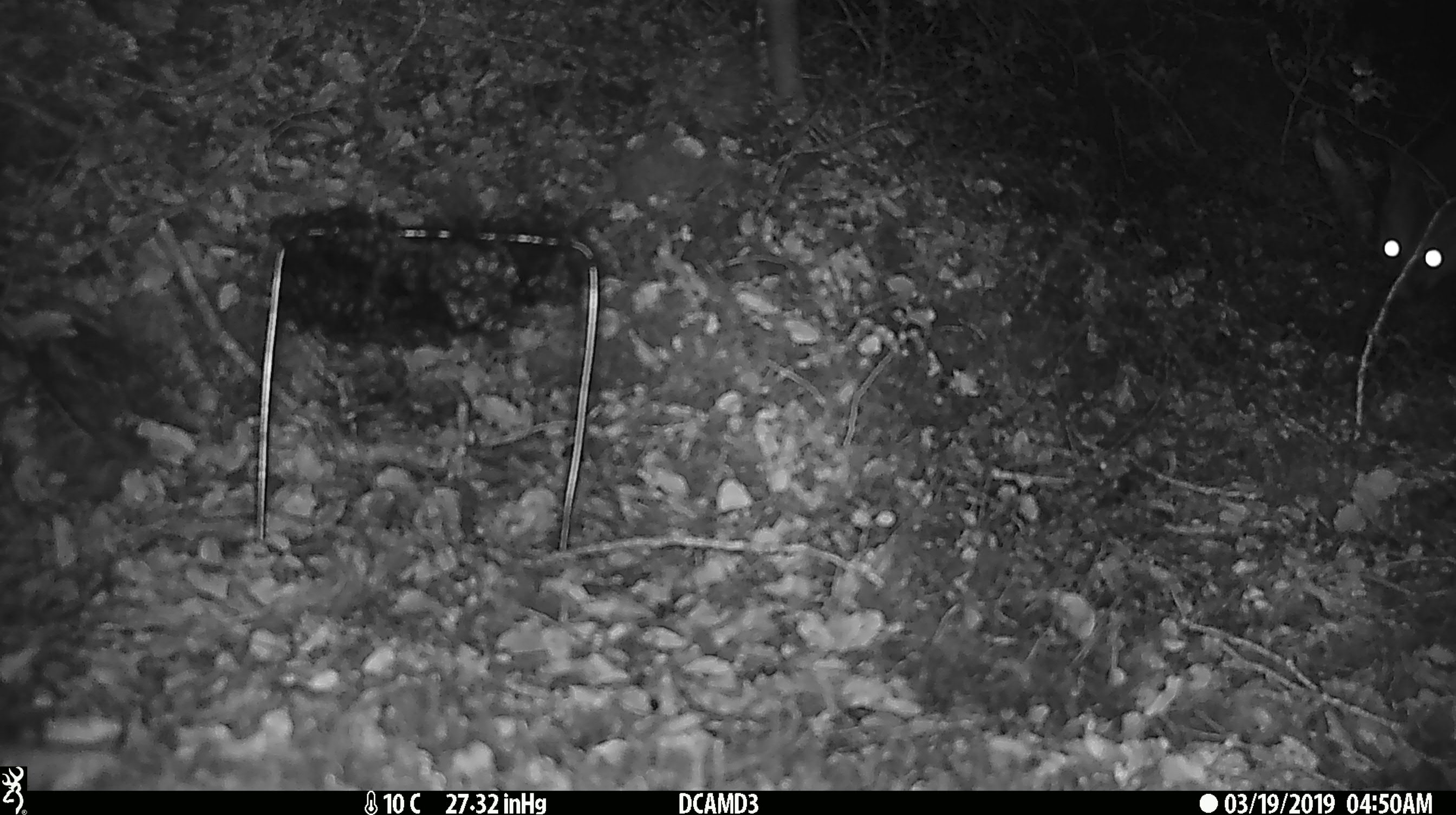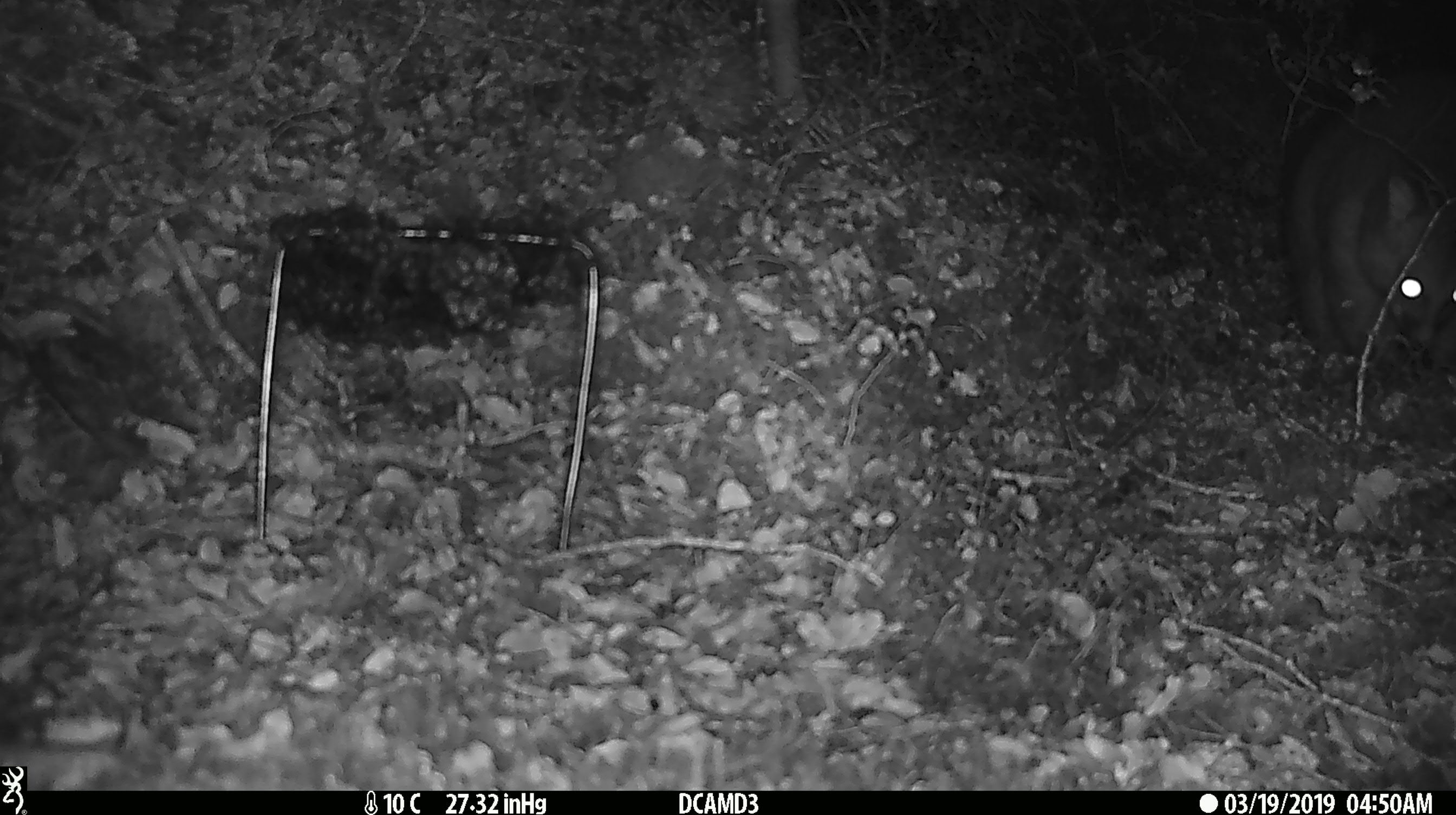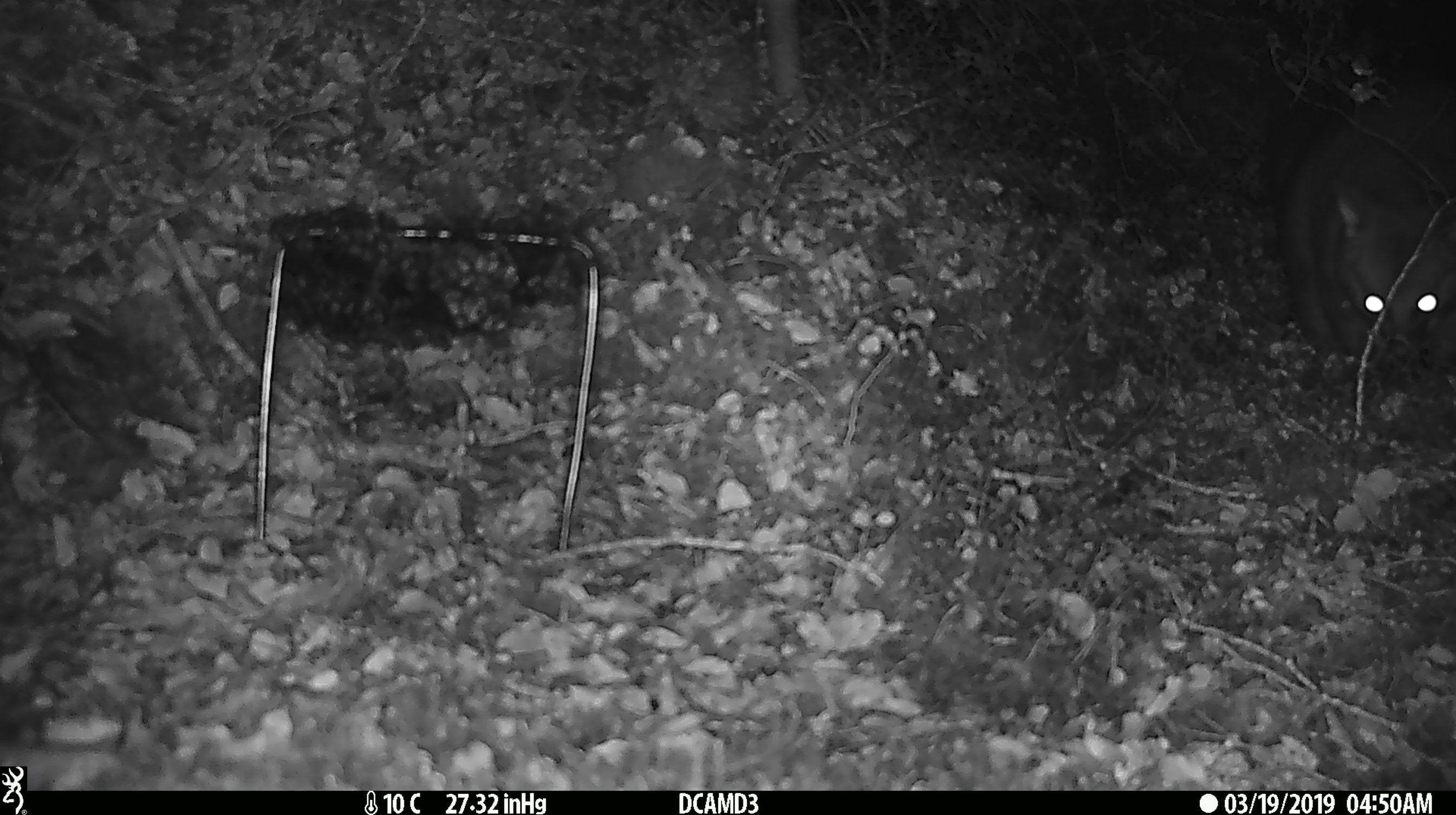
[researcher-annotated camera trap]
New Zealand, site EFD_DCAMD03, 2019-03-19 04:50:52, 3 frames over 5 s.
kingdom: Animalia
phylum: Chordata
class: Mammalia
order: Diprotodontia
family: Phalangeridae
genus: Trichosurus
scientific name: Trichosurus vulpecula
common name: common brushtail possum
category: possum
Possum (common brushtail possum) (Trichosurus vulpecula).